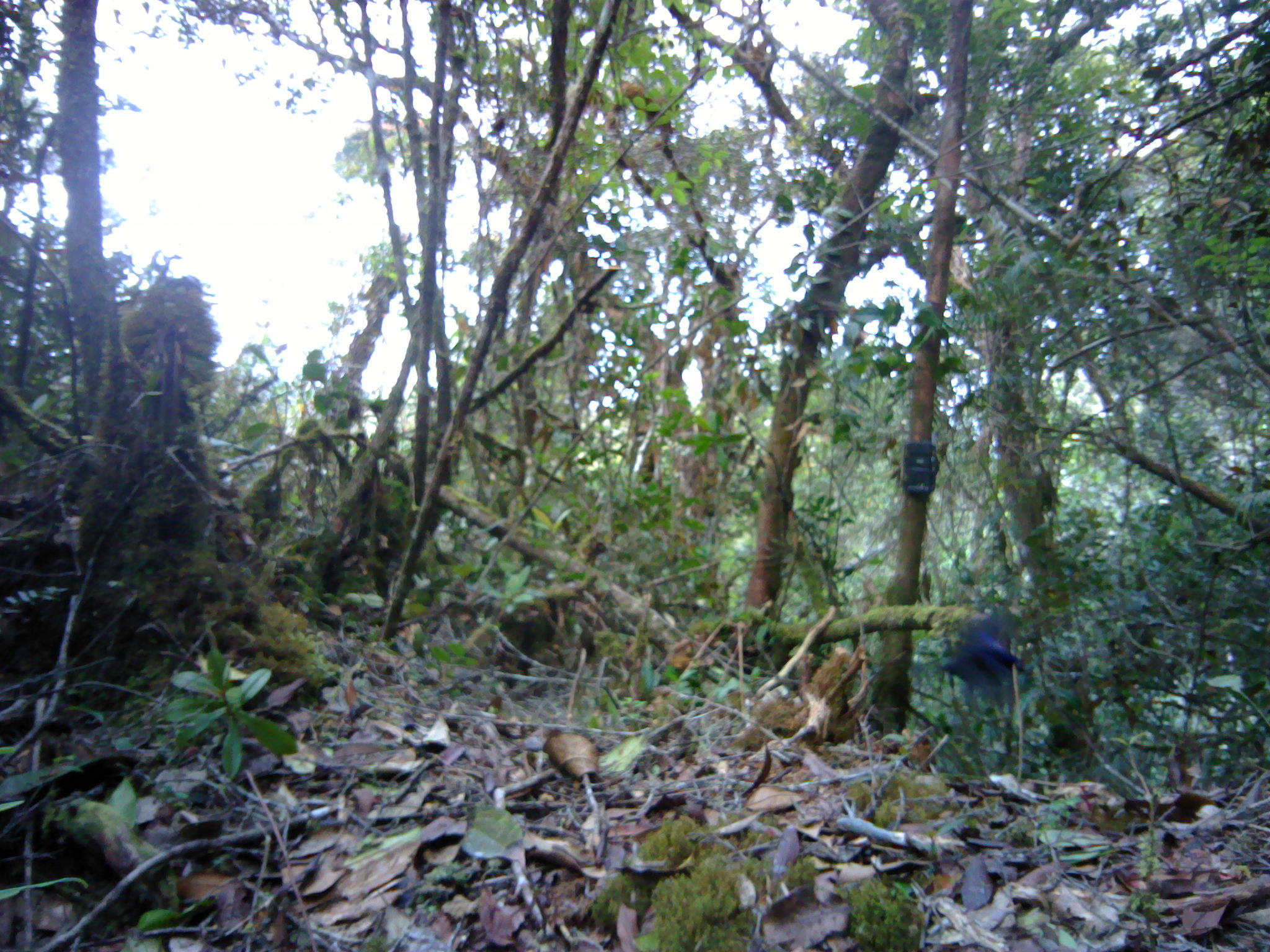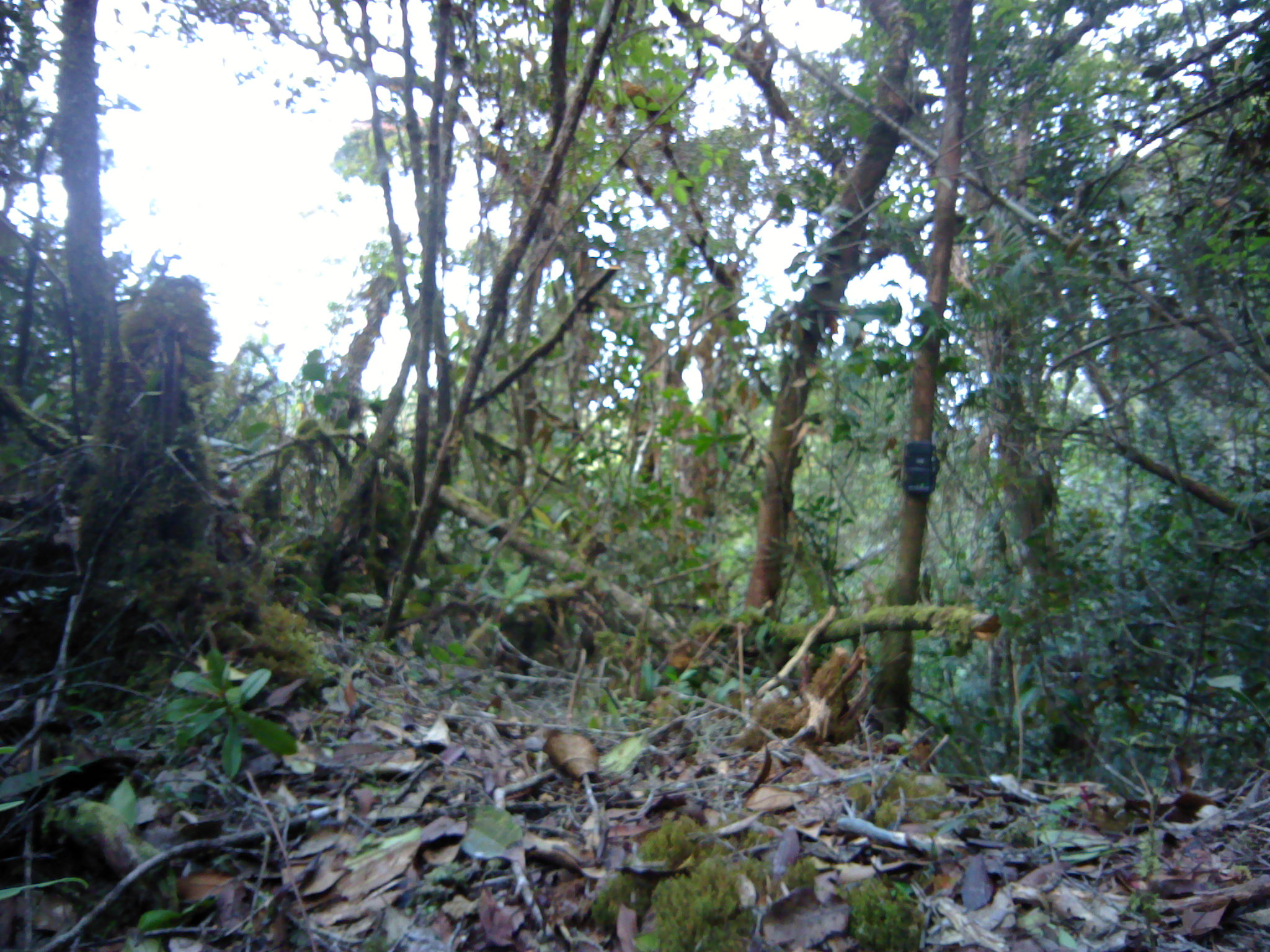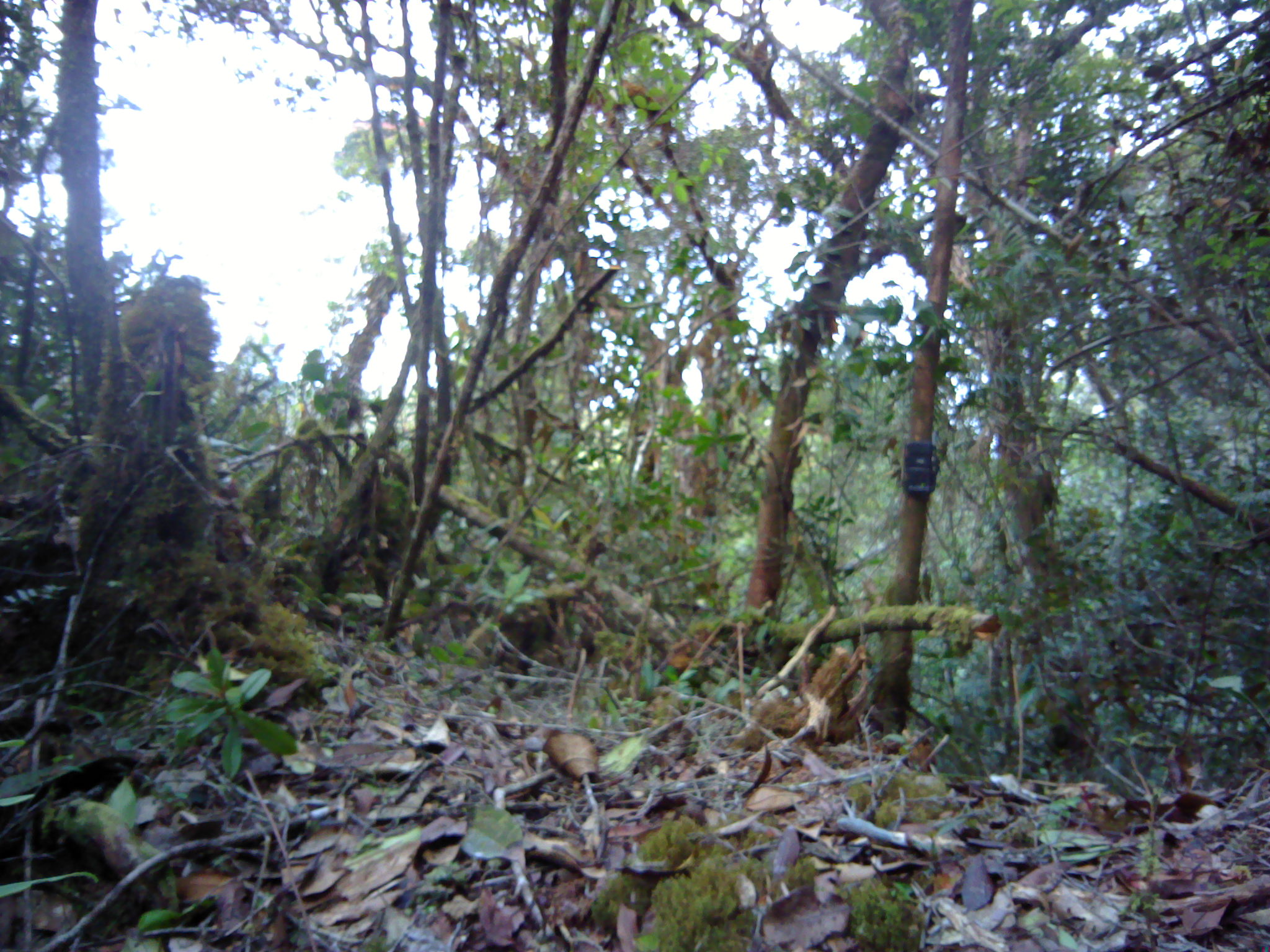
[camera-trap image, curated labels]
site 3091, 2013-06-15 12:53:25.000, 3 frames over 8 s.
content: unidentified animal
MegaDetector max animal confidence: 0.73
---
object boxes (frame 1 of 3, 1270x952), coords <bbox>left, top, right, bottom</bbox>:
unidentifiable: <bbox>939, 611, 1026, 694</bbox>